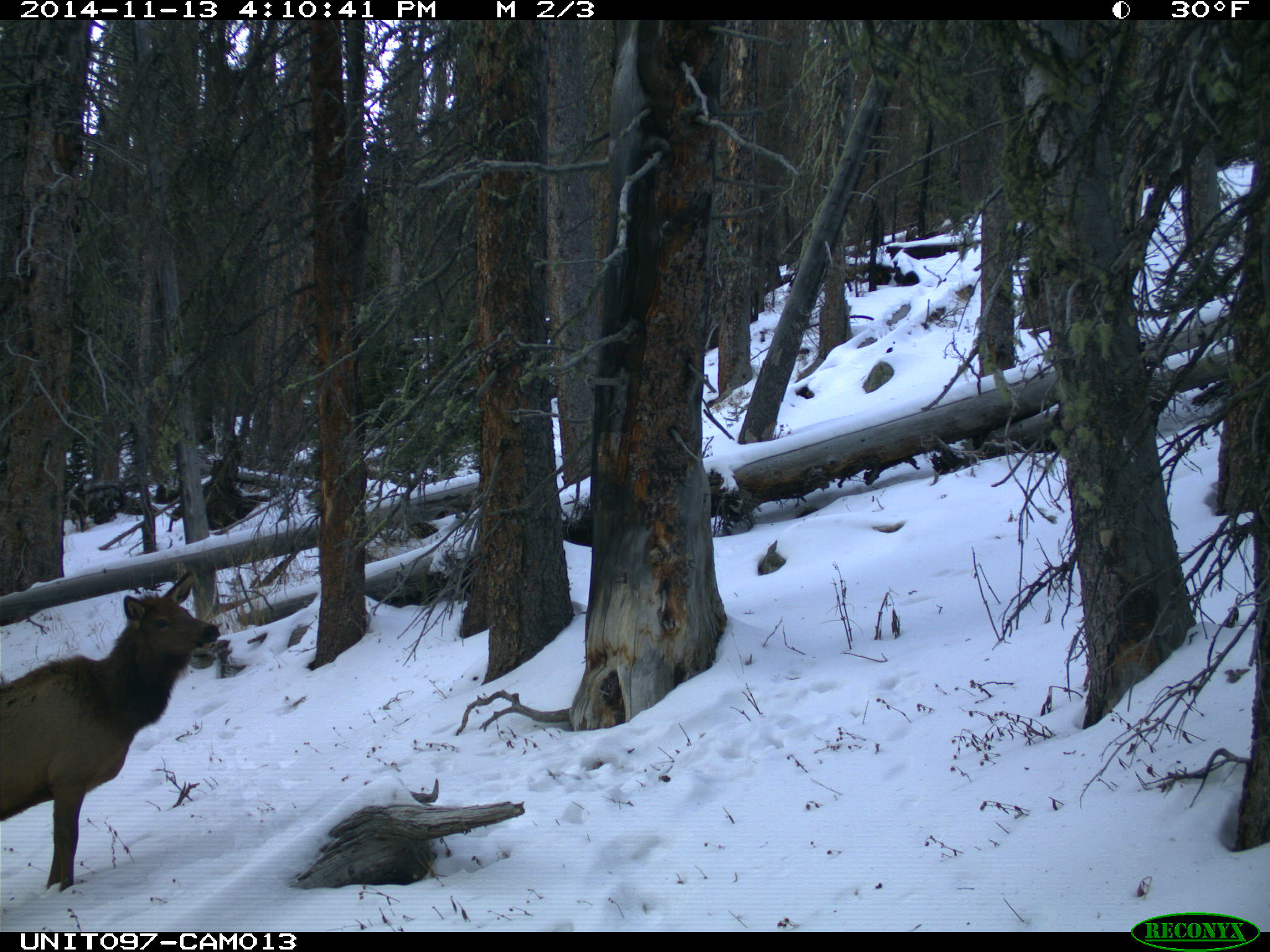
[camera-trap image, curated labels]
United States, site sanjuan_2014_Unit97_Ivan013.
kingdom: Animalia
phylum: Chordata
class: Mammalia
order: Artiodactyla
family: Cervidae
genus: Cervus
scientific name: Cervus elaphus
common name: red deer